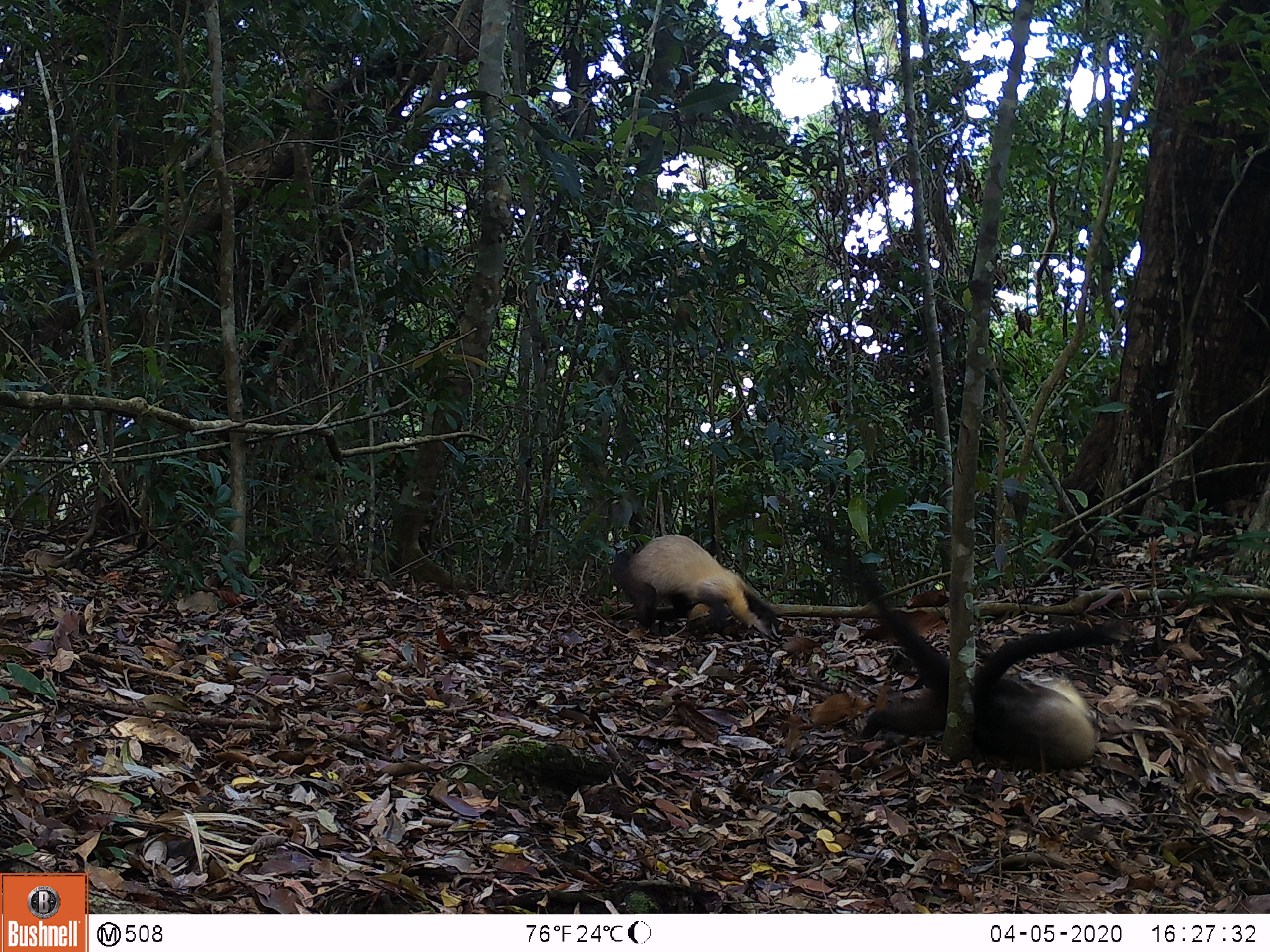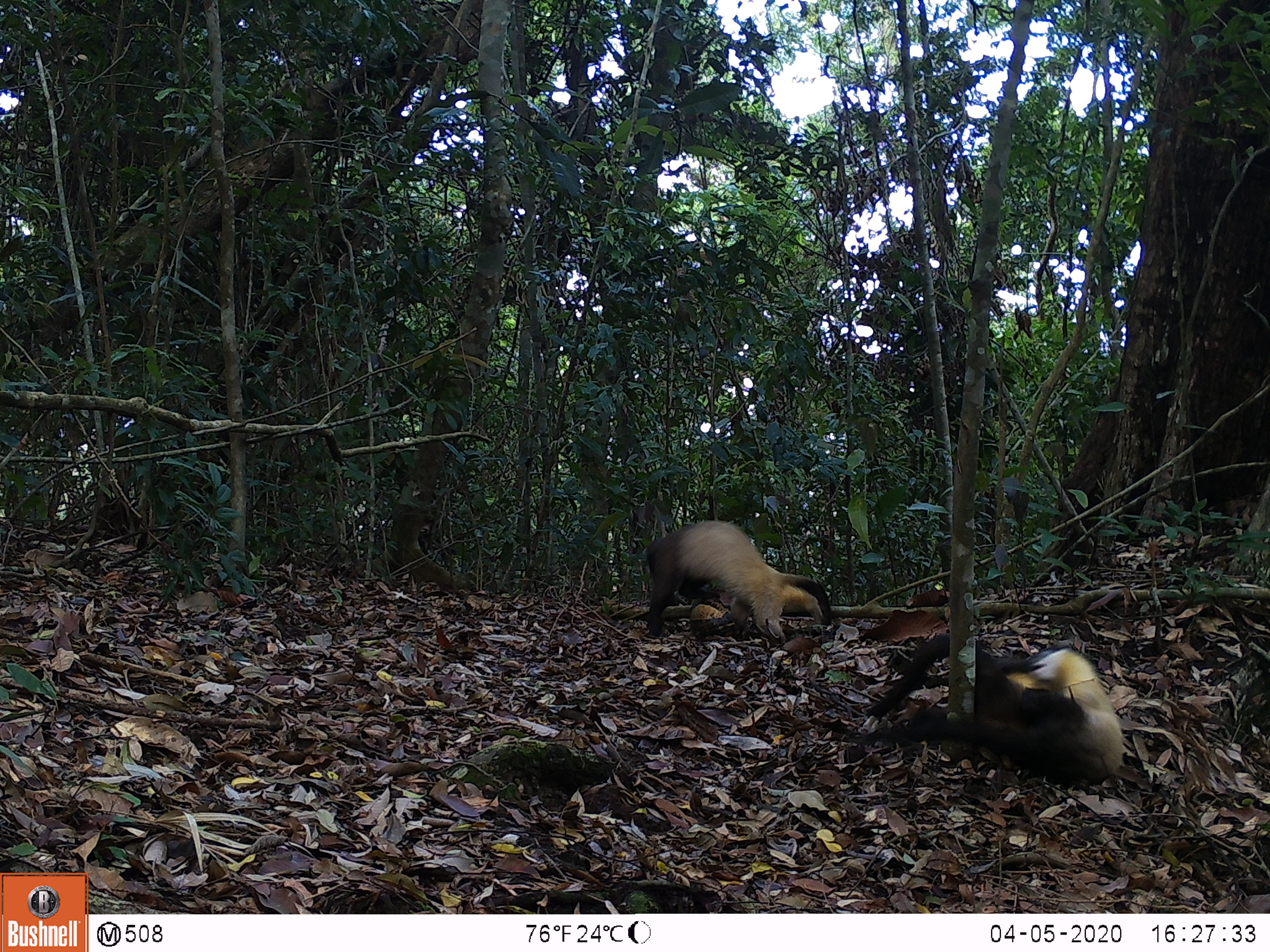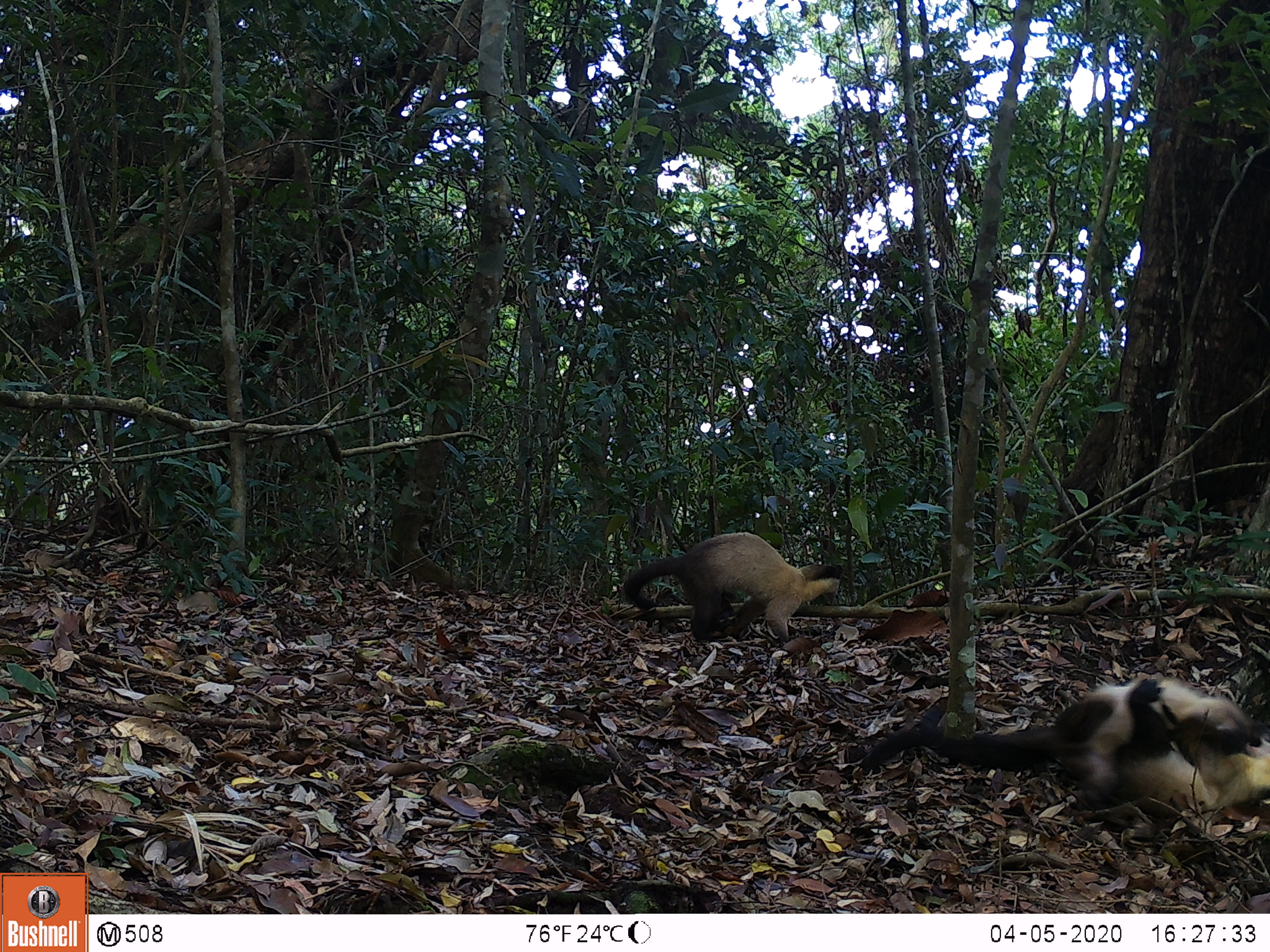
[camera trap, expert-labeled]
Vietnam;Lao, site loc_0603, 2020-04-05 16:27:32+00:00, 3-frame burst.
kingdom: Animalia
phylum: Chordata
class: Mammalia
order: Carnivora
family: Mustelidae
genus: Martes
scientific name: Martes flavigula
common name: yellow-throated marten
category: yellow throated marten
Yellow throated marten (yellow-throated marten) (Martes flavigula). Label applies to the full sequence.